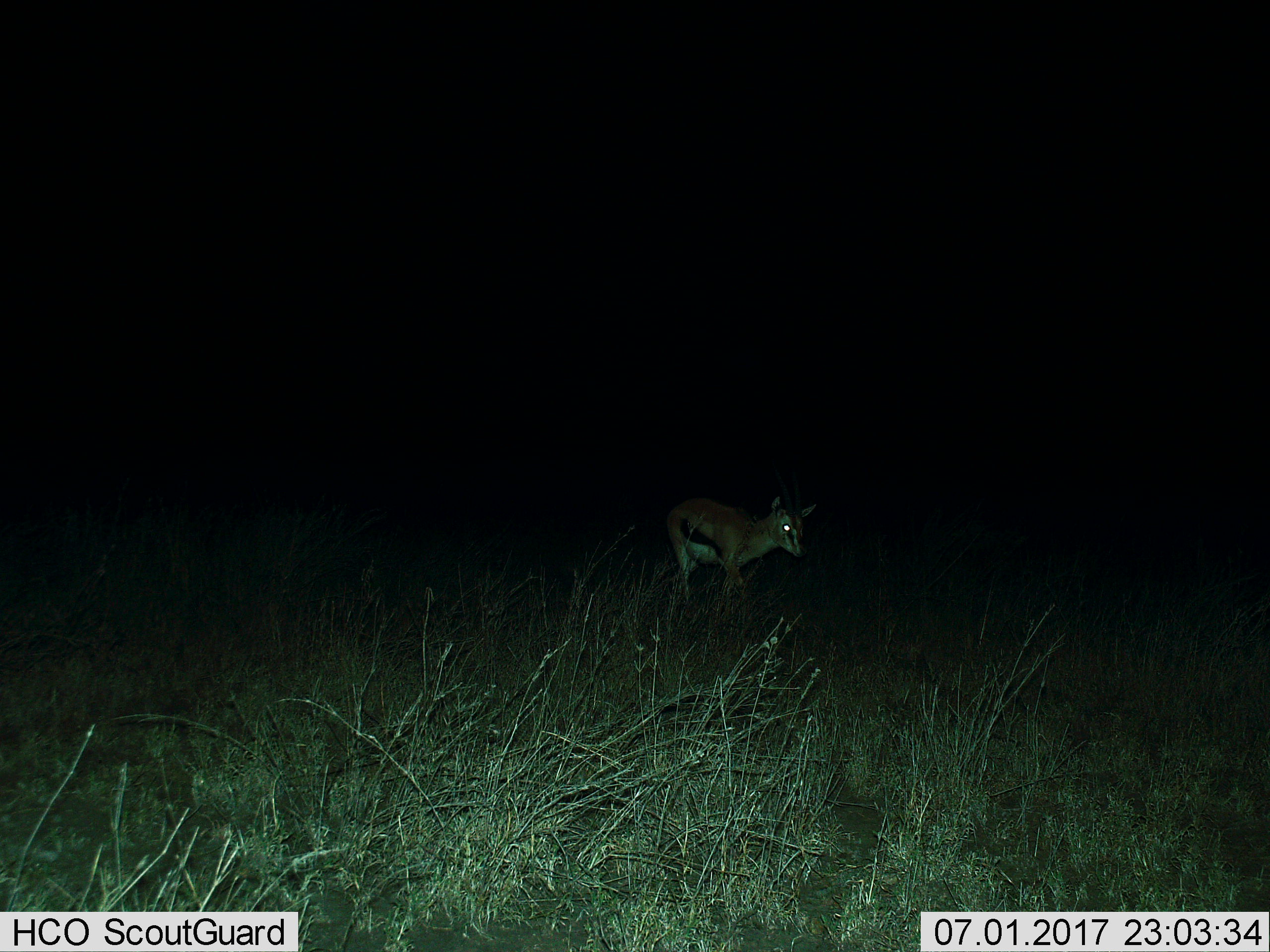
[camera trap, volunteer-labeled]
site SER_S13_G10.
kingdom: Animalia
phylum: Chordata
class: Mammalia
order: Artiodactyla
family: Bovidae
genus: Eudorcas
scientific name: Eudorcas thomsonii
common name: thomson's gazelle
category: gazellethomsons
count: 1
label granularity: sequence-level